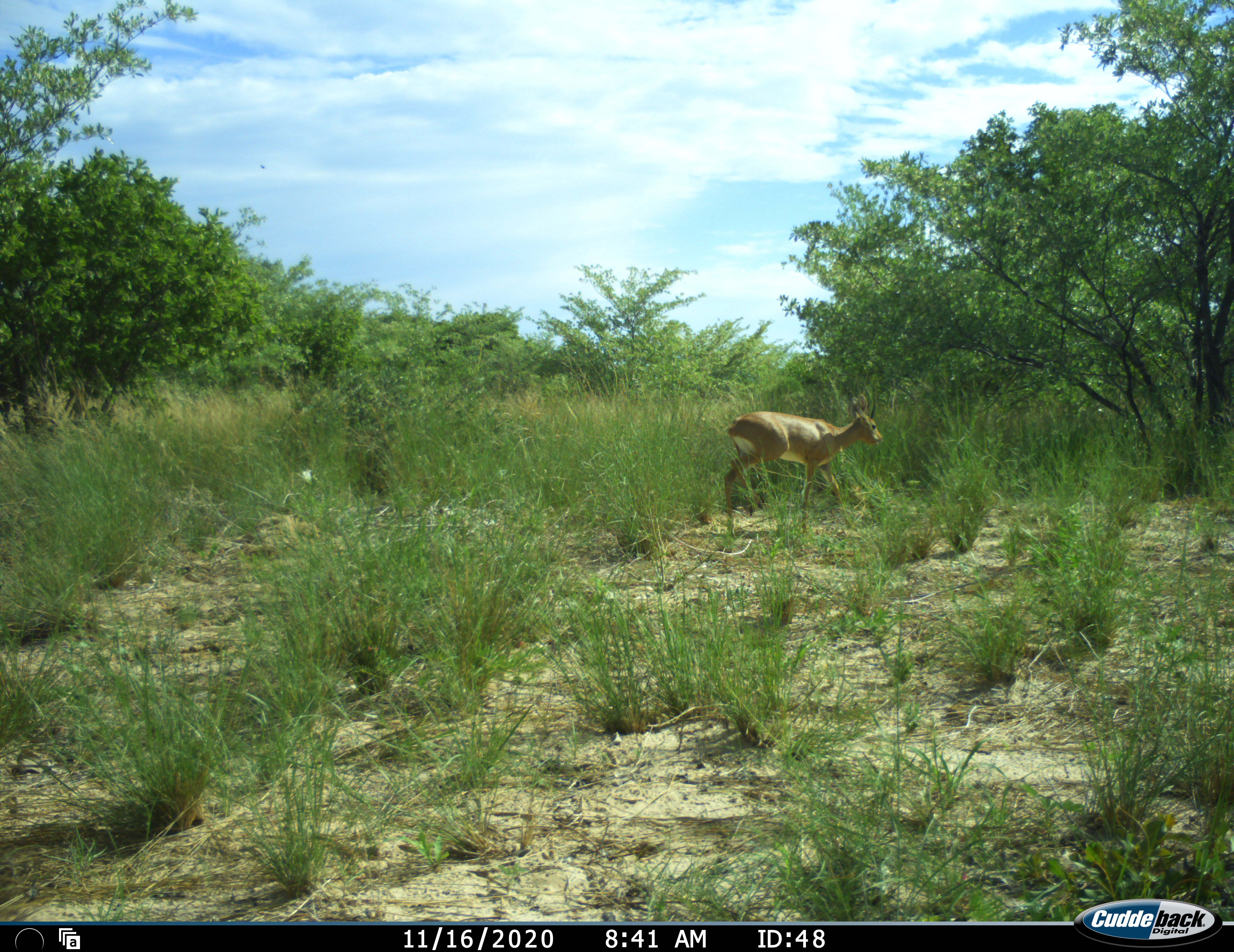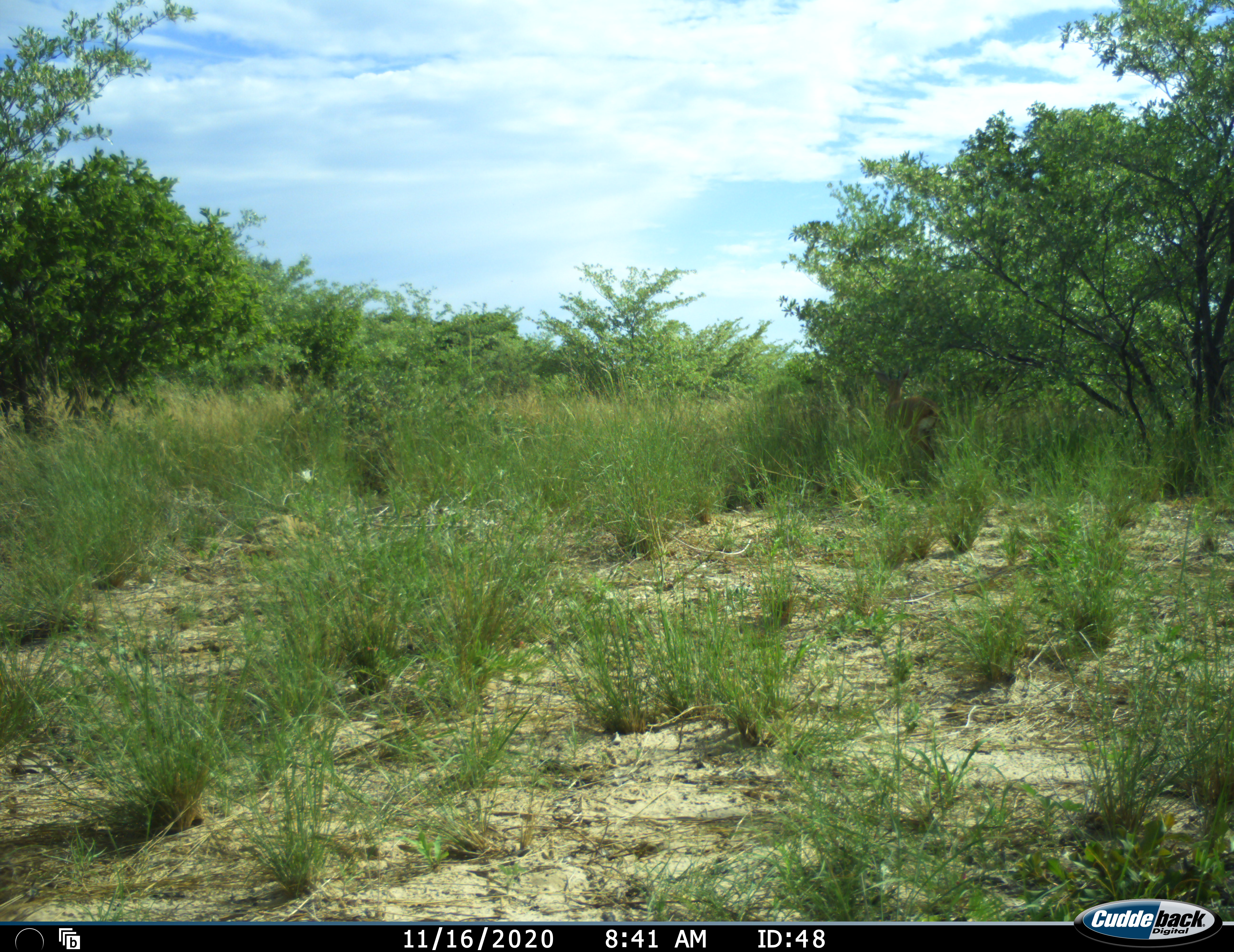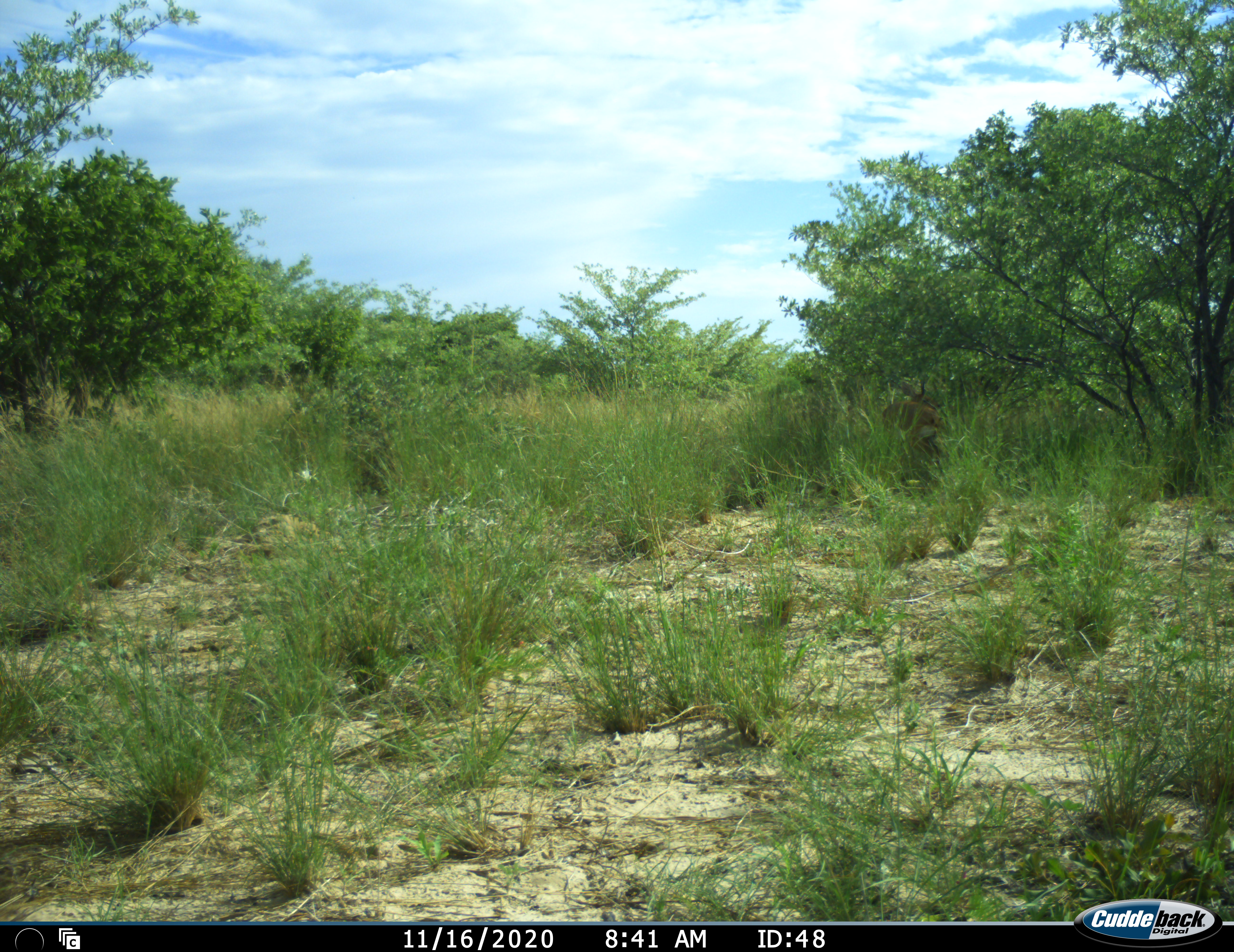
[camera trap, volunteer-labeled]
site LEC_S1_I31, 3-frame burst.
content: unidentified animal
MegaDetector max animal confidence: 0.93